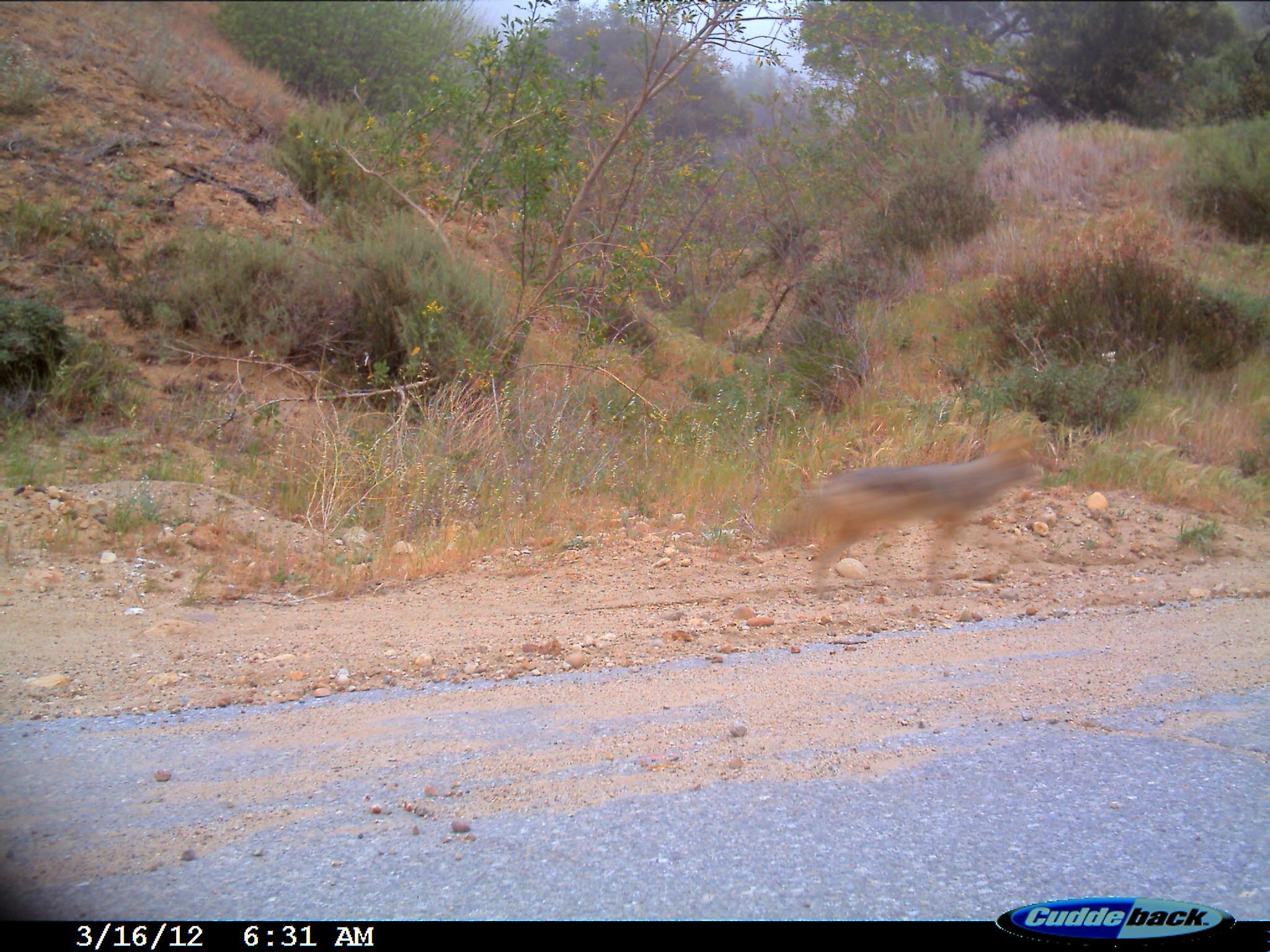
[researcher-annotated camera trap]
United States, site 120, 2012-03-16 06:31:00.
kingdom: Animalia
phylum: Chordata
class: Mammalia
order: Carnivora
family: Canidae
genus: Canis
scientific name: Canis latrans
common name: coyote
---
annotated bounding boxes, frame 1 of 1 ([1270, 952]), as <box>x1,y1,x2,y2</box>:
coyote: <box>756,409,1059,614</box>